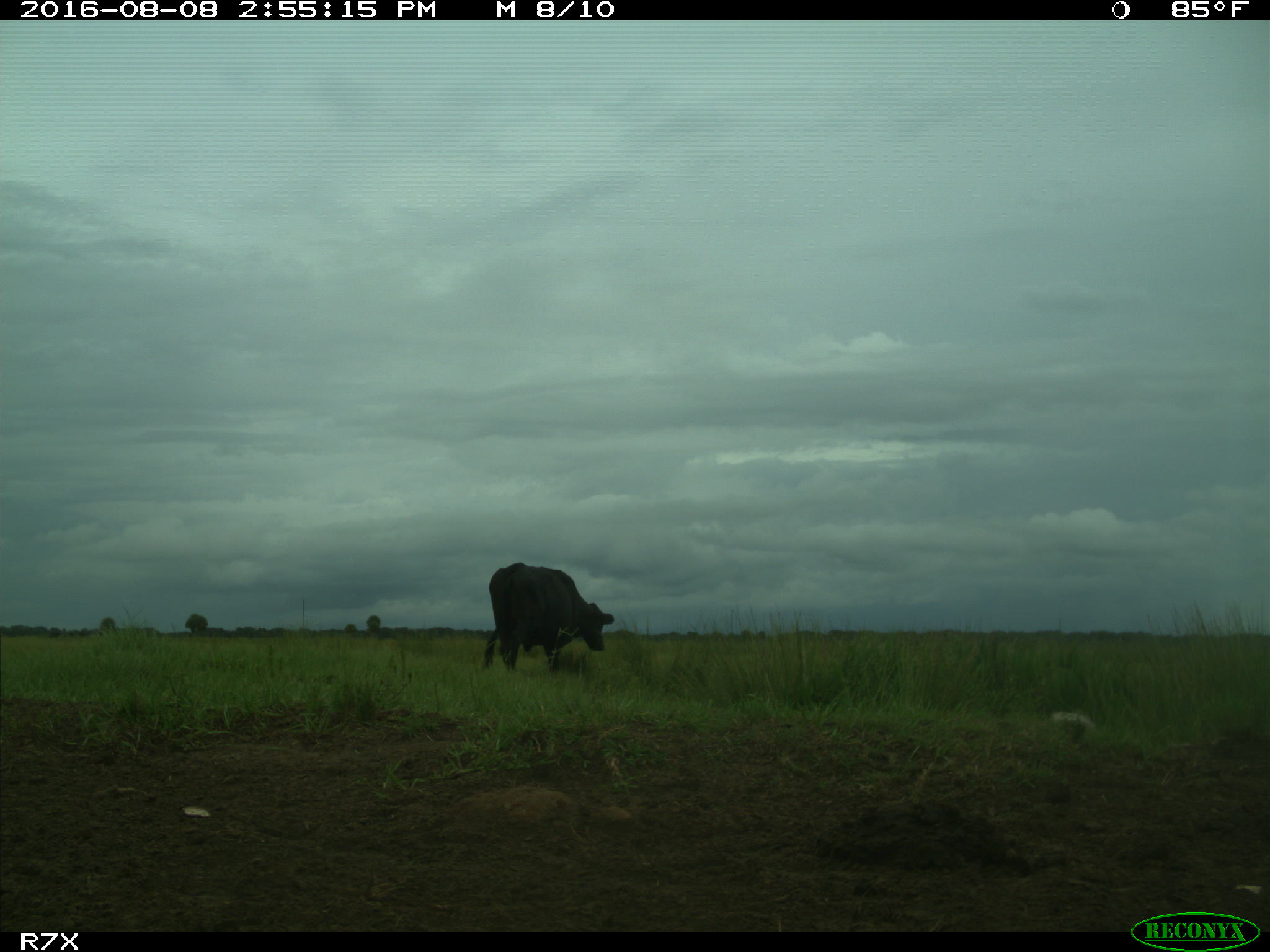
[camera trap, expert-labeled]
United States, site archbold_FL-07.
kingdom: Animalia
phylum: Chordata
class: Mammalia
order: Artiodactyla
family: Bovidae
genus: Bos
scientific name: Bos taurus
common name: domestic cow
Bos taurus (domestic cow).